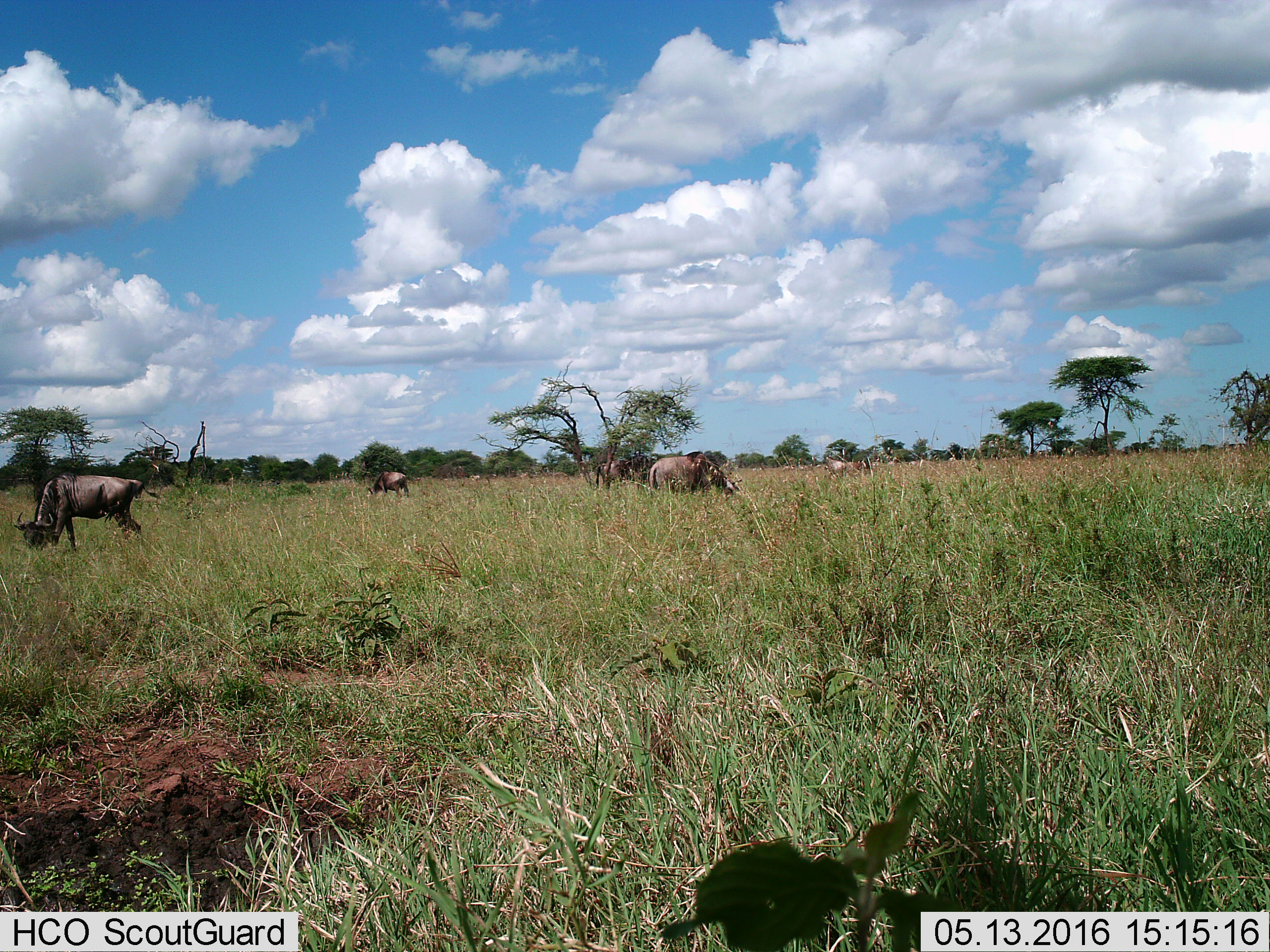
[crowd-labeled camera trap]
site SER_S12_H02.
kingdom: Animalia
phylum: Chordata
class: Mammalia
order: Artiodactyla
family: Bovidae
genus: Connochaetes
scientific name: Connochaetes taurinus taurinus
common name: blue wildebeest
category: wildebeestblue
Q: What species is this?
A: Wildebeestblue (blue wildebeest) (Connochaetes taurinus taurinus).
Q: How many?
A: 6.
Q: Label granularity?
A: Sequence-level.